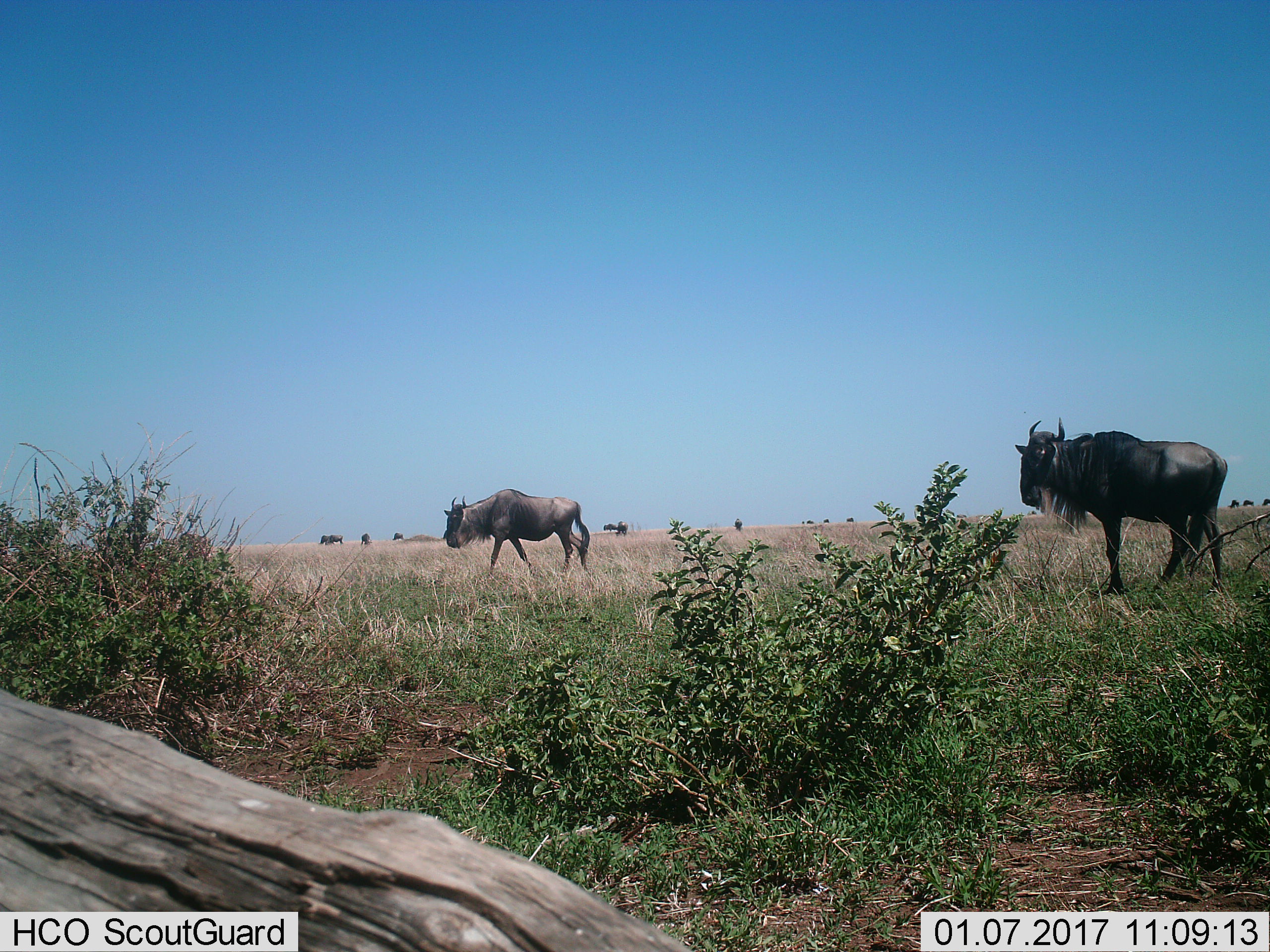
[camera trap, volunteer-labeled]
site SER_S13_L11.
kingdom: Animalia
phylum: Chordata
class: Mammalia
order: Artiodactyla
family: Bovidae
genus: Connochaetes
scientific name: Connochaetes taurinus taurinus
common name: blue wildebeest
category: wildebeestblue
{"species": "wildebeestblue (blue wildebeest) (Connochaetes taurinus taurinus)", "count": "11-50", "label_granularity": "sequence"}